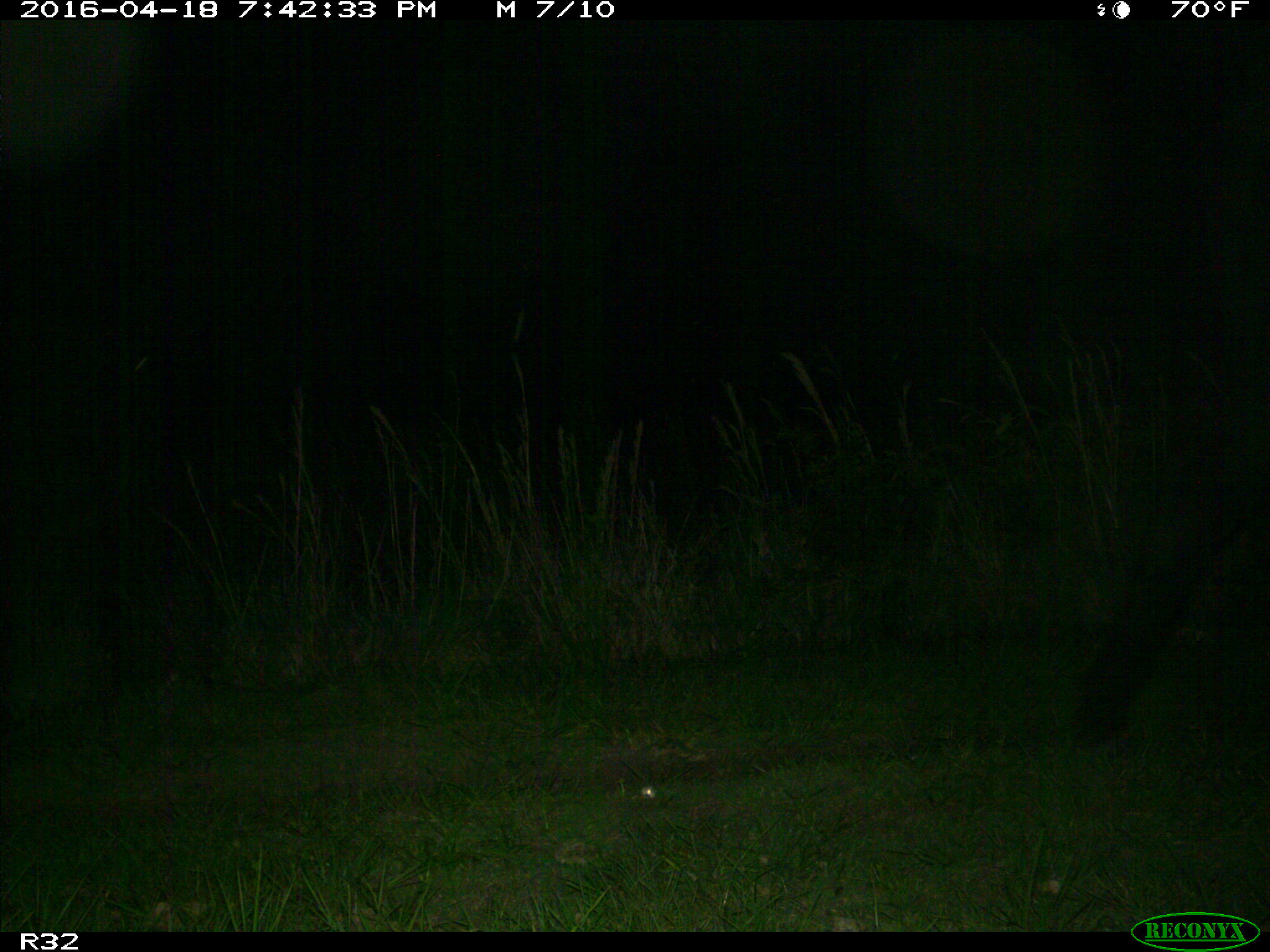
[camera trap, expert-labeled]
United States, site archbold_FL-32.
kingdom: Animalia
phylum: Chordata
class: Mammalia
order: Artiodactyla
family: Bovidae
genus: Bos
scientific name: Bos taurus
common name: domestic cow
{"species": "Bos taurus (domestic cow)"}